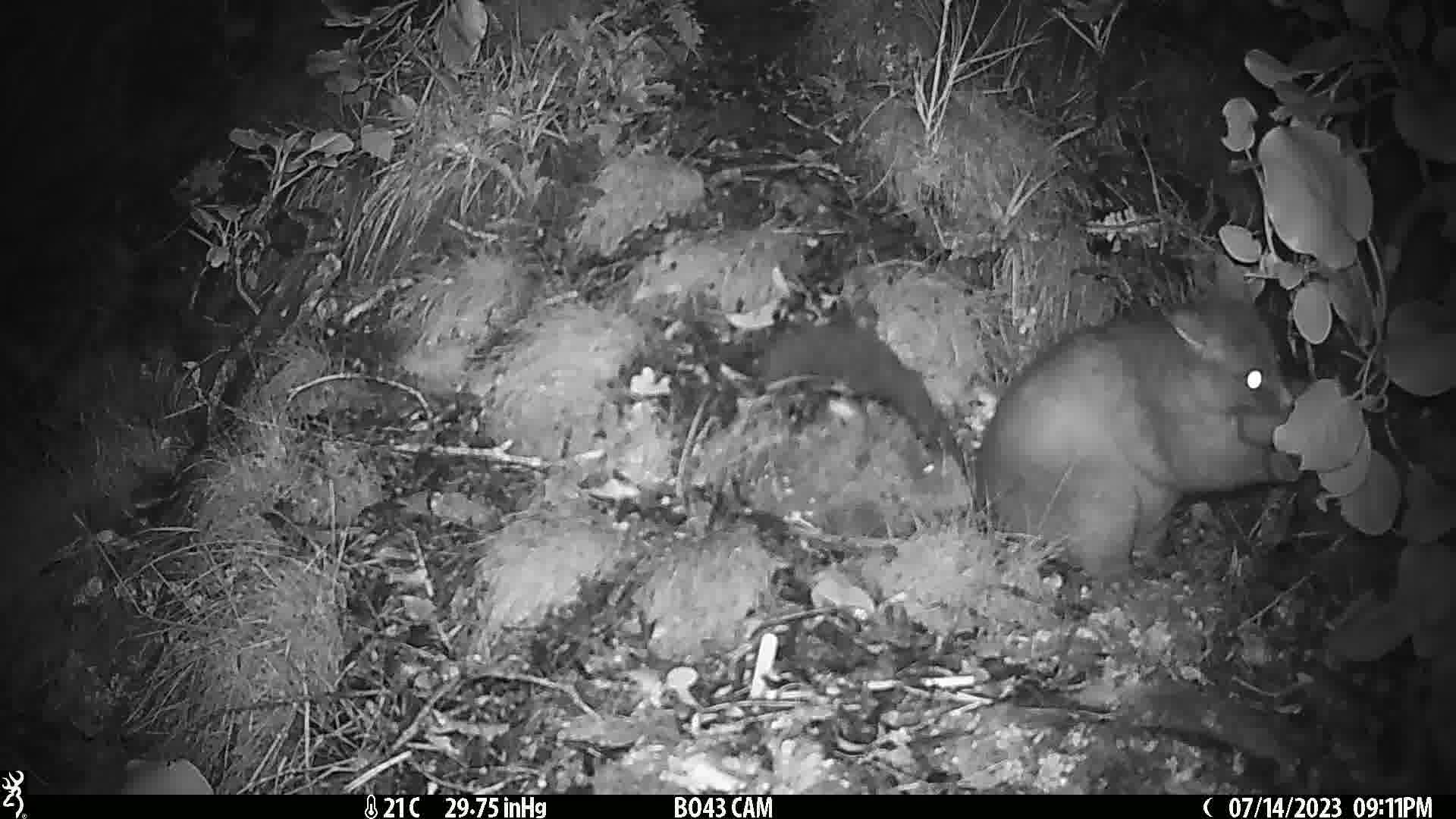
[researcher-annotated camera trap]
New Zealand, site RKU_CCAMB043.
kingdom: Animalia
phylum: Chordata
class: Mammalia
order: Diprotodontia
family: Phalangeridae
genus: Trichosurus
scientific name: Trichosurus vulpecula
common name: common brushtail possum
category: possum